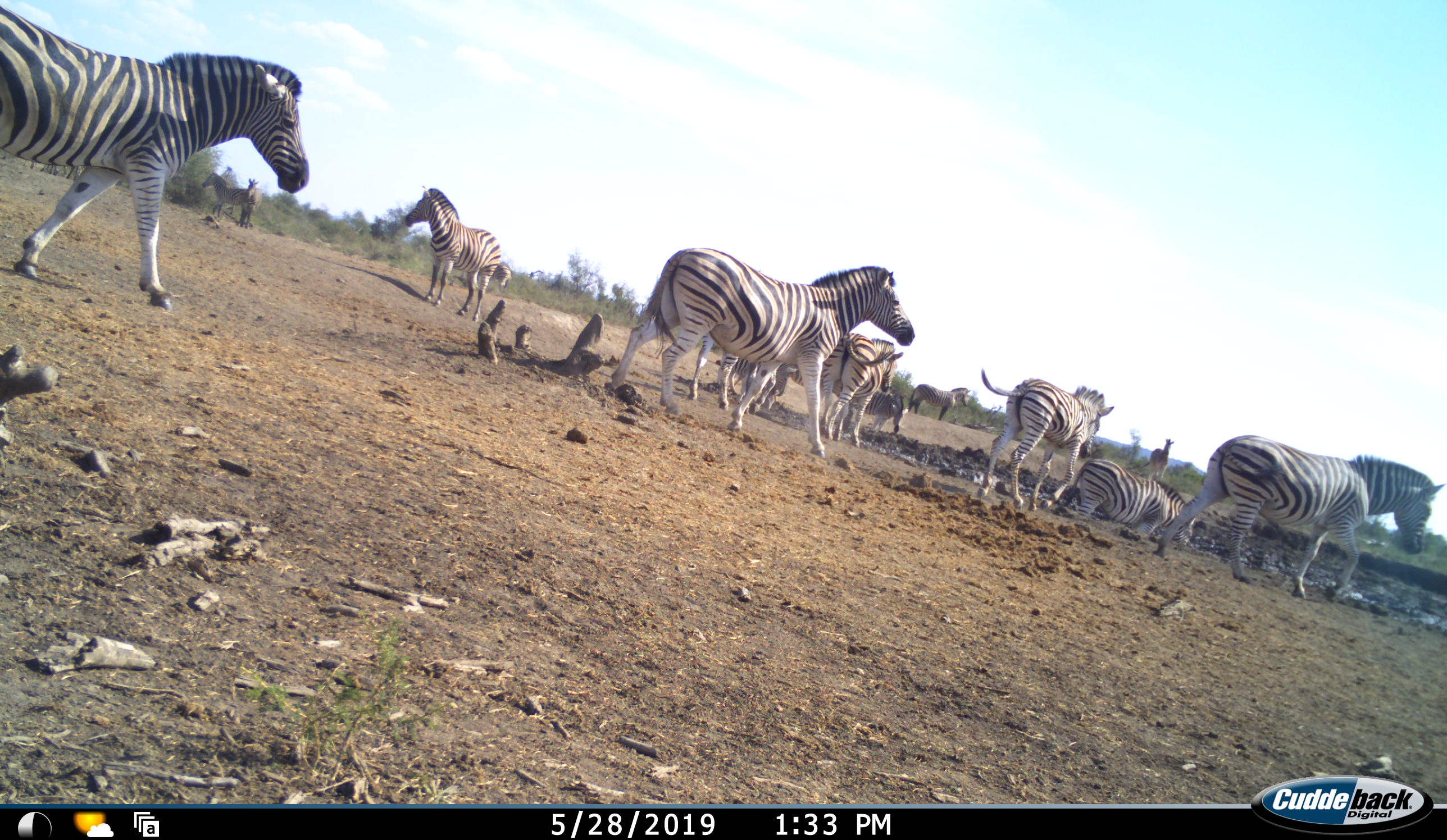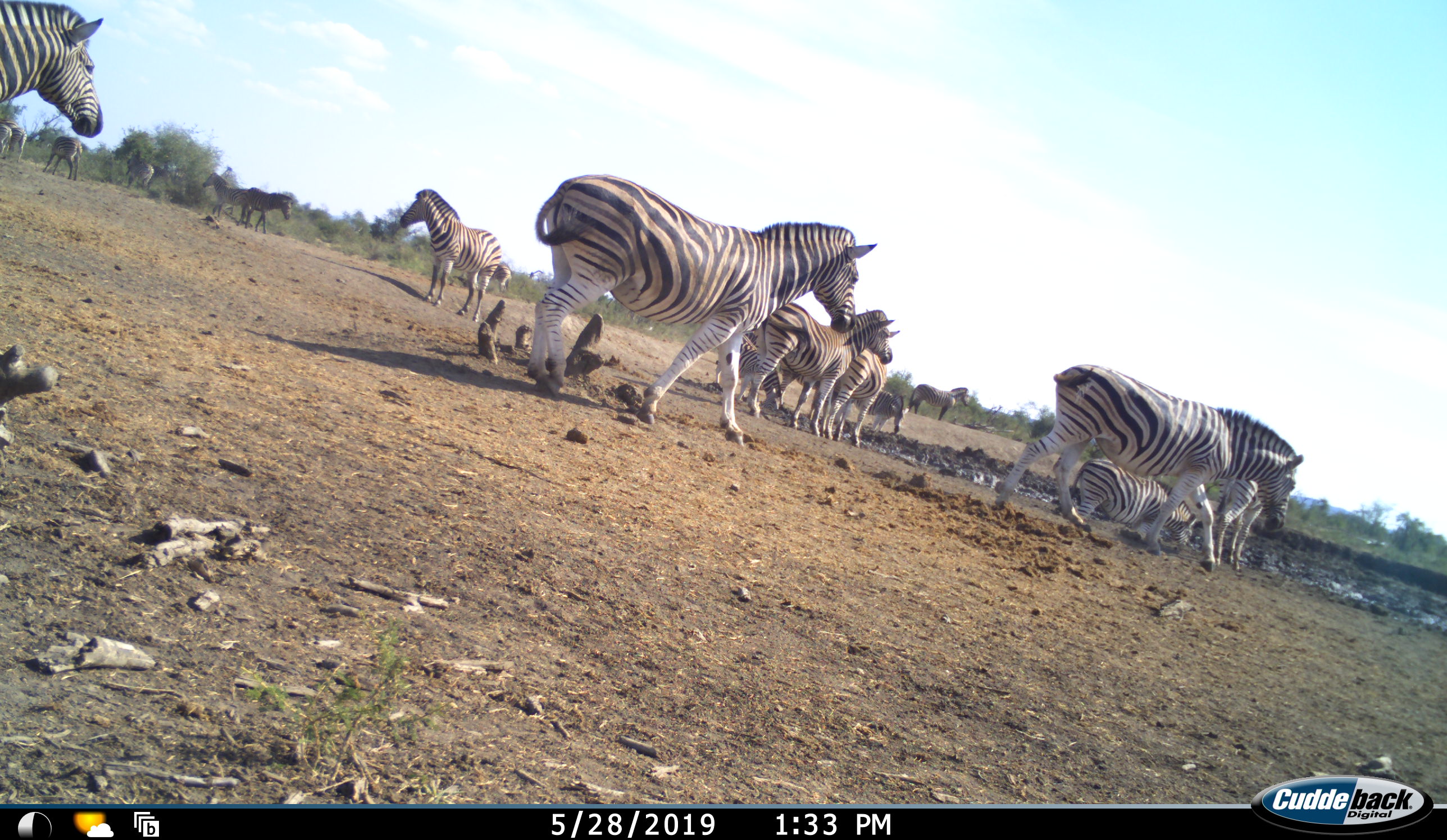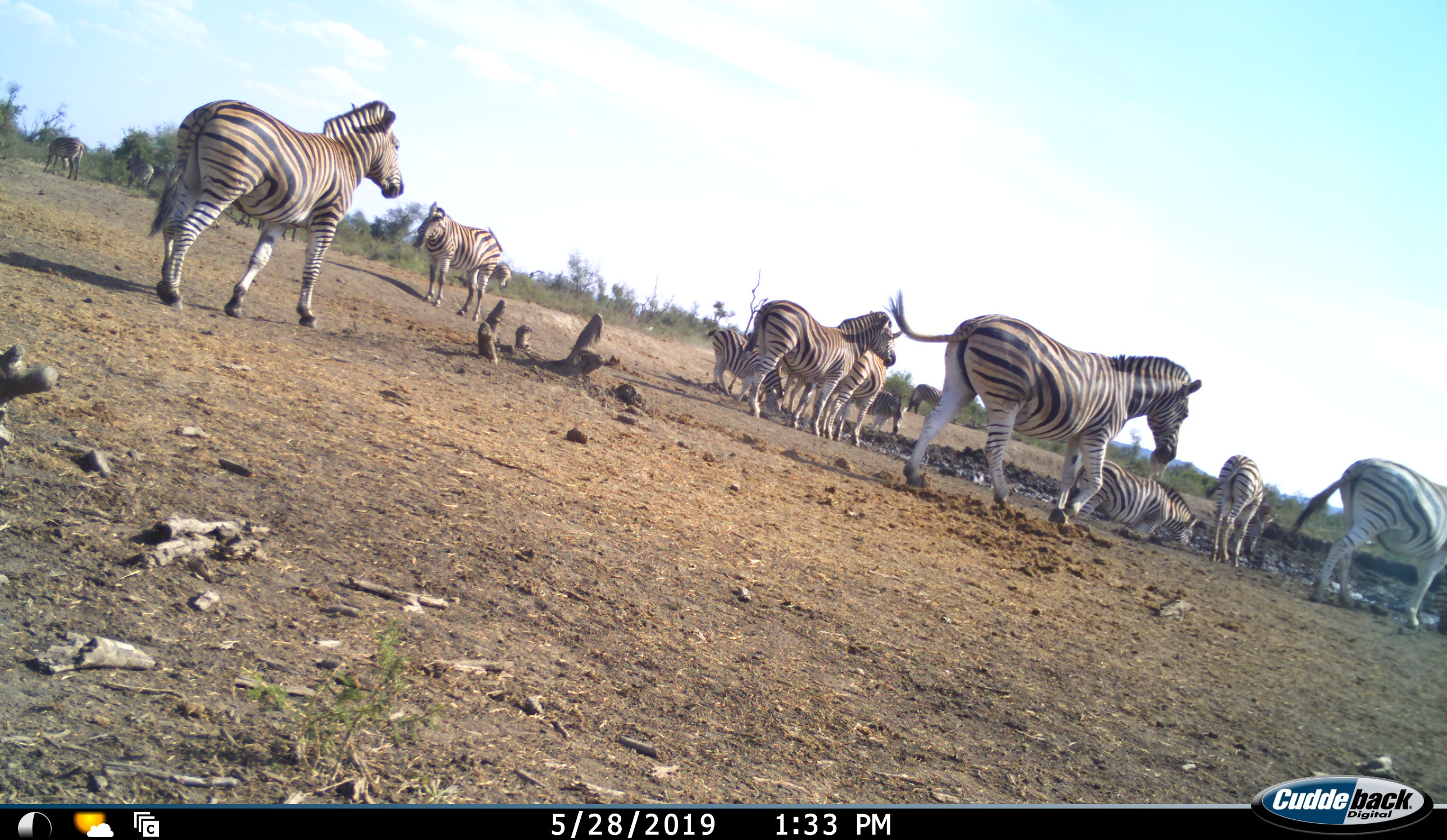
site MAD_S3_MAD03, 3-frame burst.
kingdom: Animalia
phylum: Chordata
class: Mammalia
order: Perissodactyla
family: Equidae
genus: Equus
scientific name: Equus quagga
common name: plains zebra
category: zebraplains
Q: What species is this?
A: Zebraplains (plains zebra) (Equus quagga).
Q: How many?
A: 11-50.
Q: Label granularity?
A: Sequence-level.